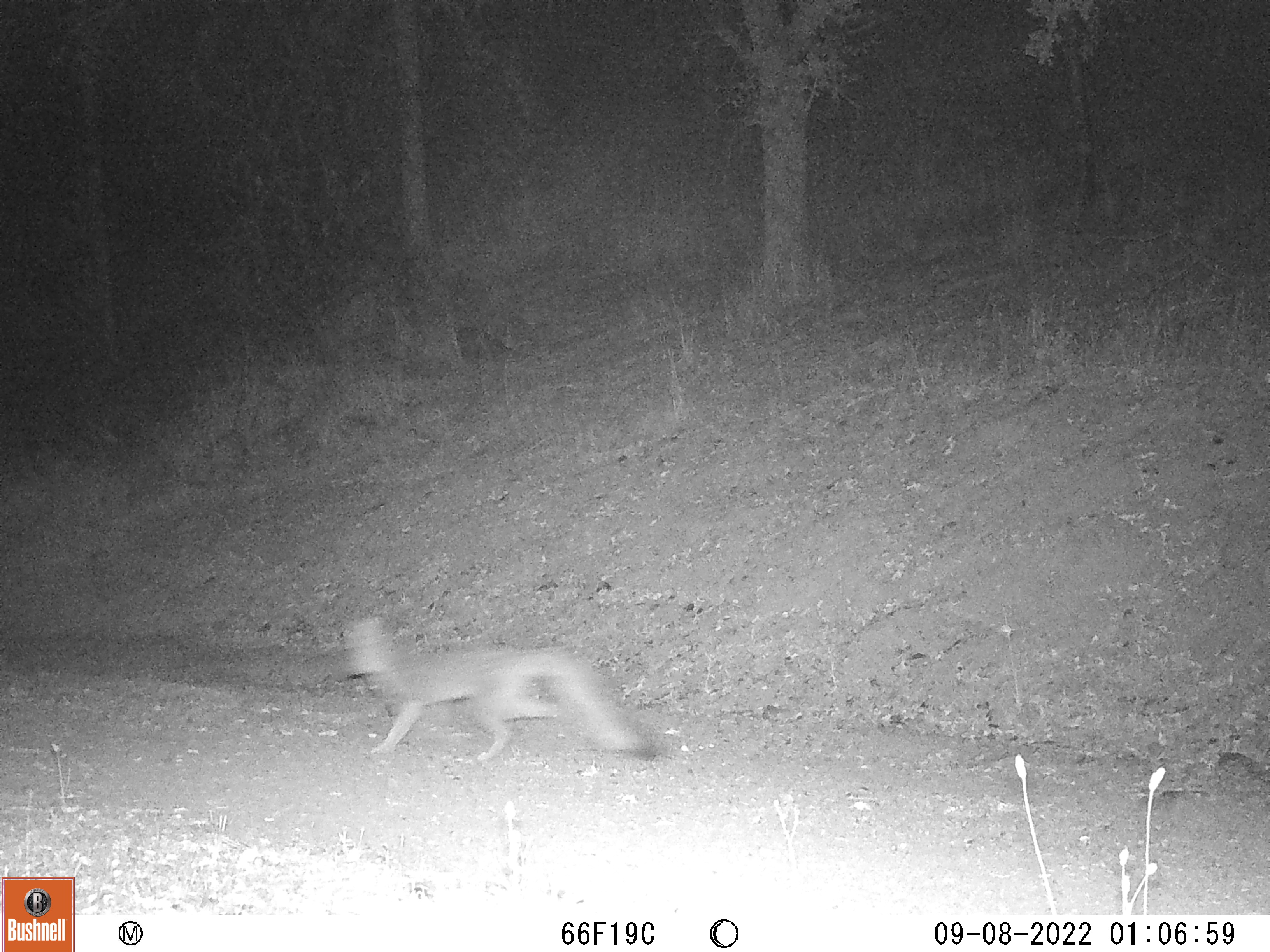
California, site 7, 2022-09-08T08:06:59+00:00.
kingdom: Animalia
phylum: Chordata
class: Mammalia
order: Carnivora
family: Canidae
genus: Urocyon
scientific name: Urocyon cinereoargenteus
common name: gray fox